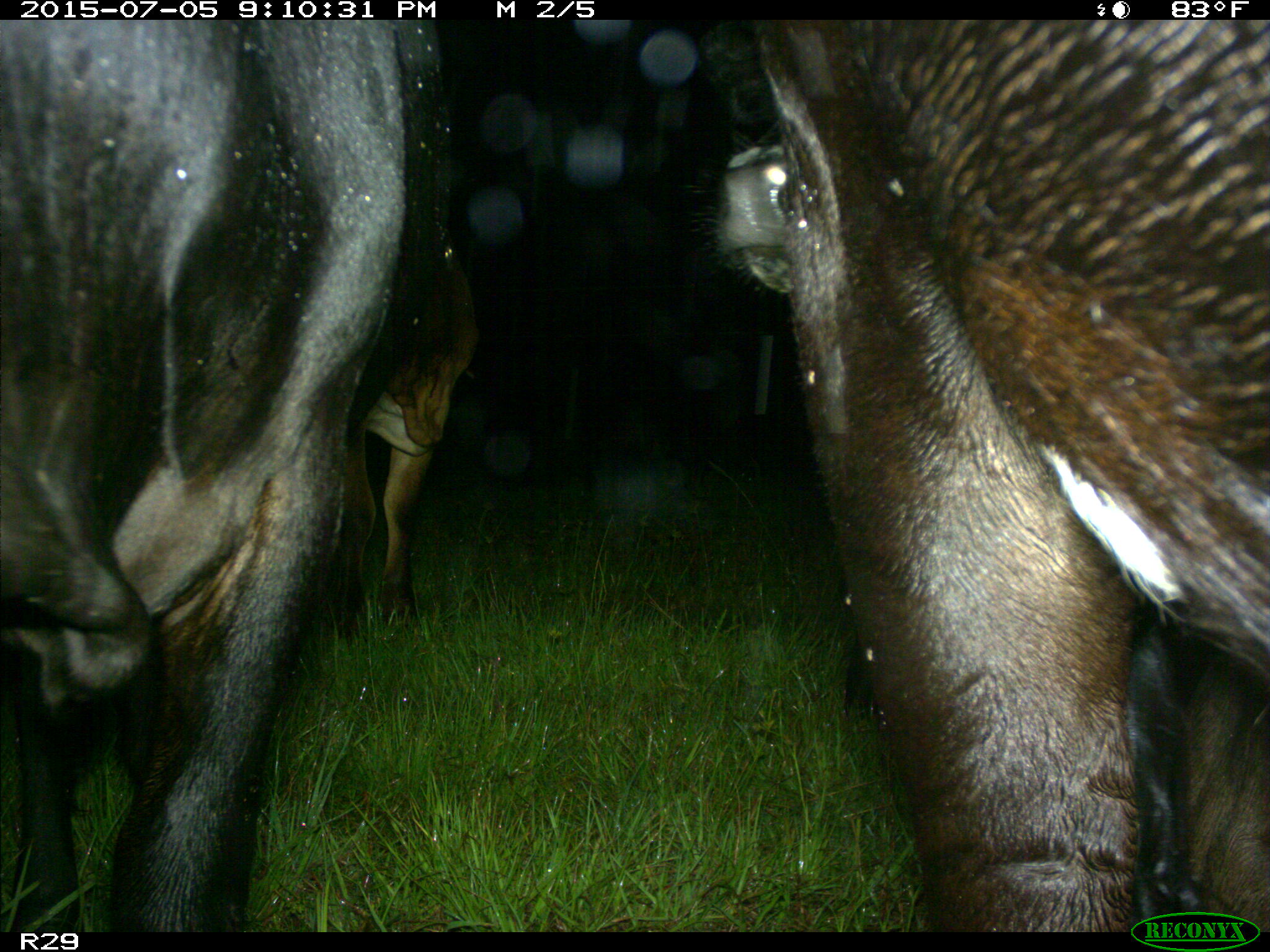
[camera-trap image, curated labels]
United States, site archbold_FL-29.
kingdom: Animalia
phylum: Chordata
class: Mammalia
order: Artiodactyla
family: Bovidae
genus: Bos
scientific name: Bos taurus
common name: domestic cow